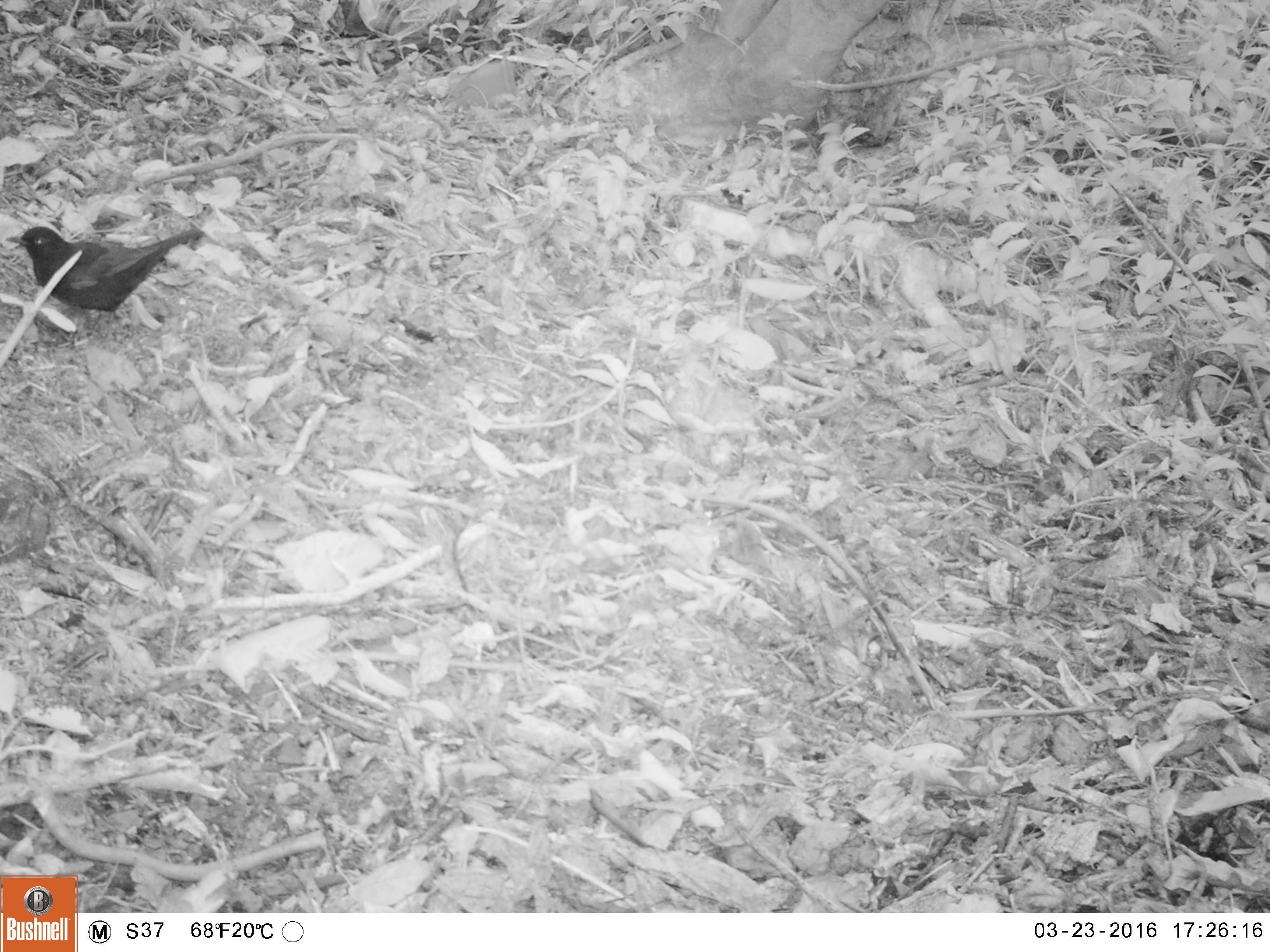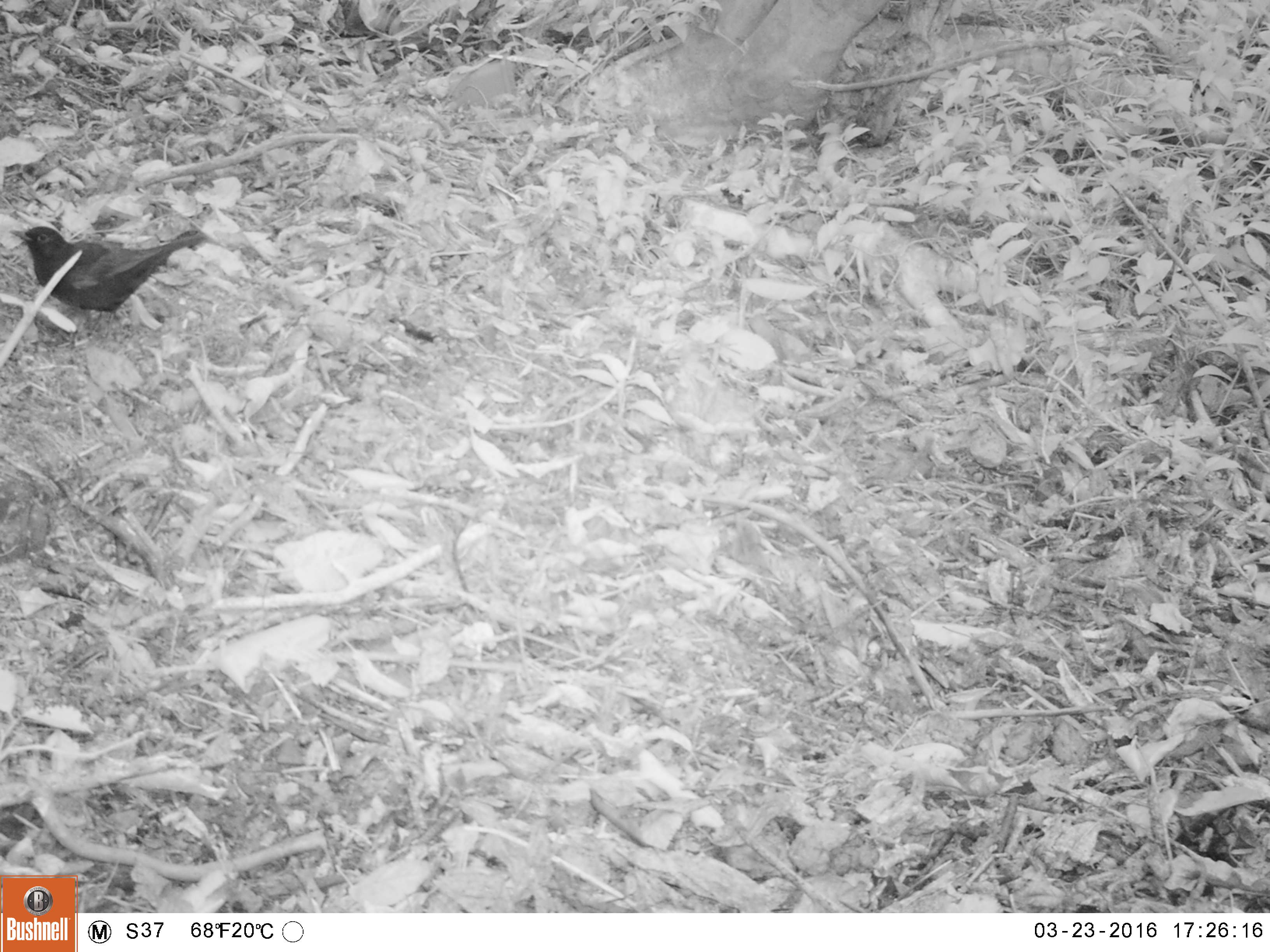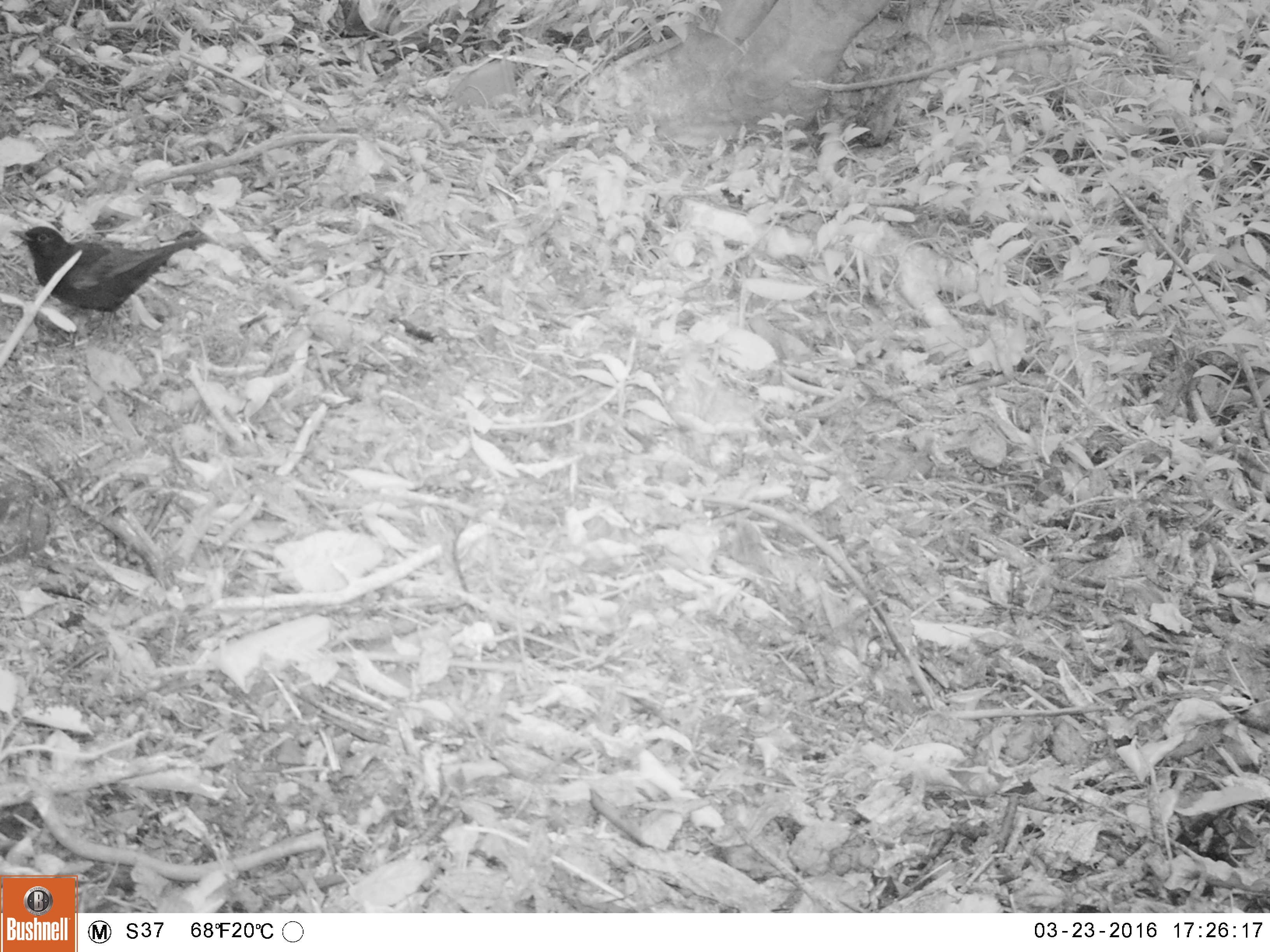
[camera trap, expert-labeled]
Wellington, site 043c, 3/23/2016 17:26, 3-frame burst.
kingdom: Animalia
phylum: Chordata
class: Aves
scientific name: Aves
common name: bird